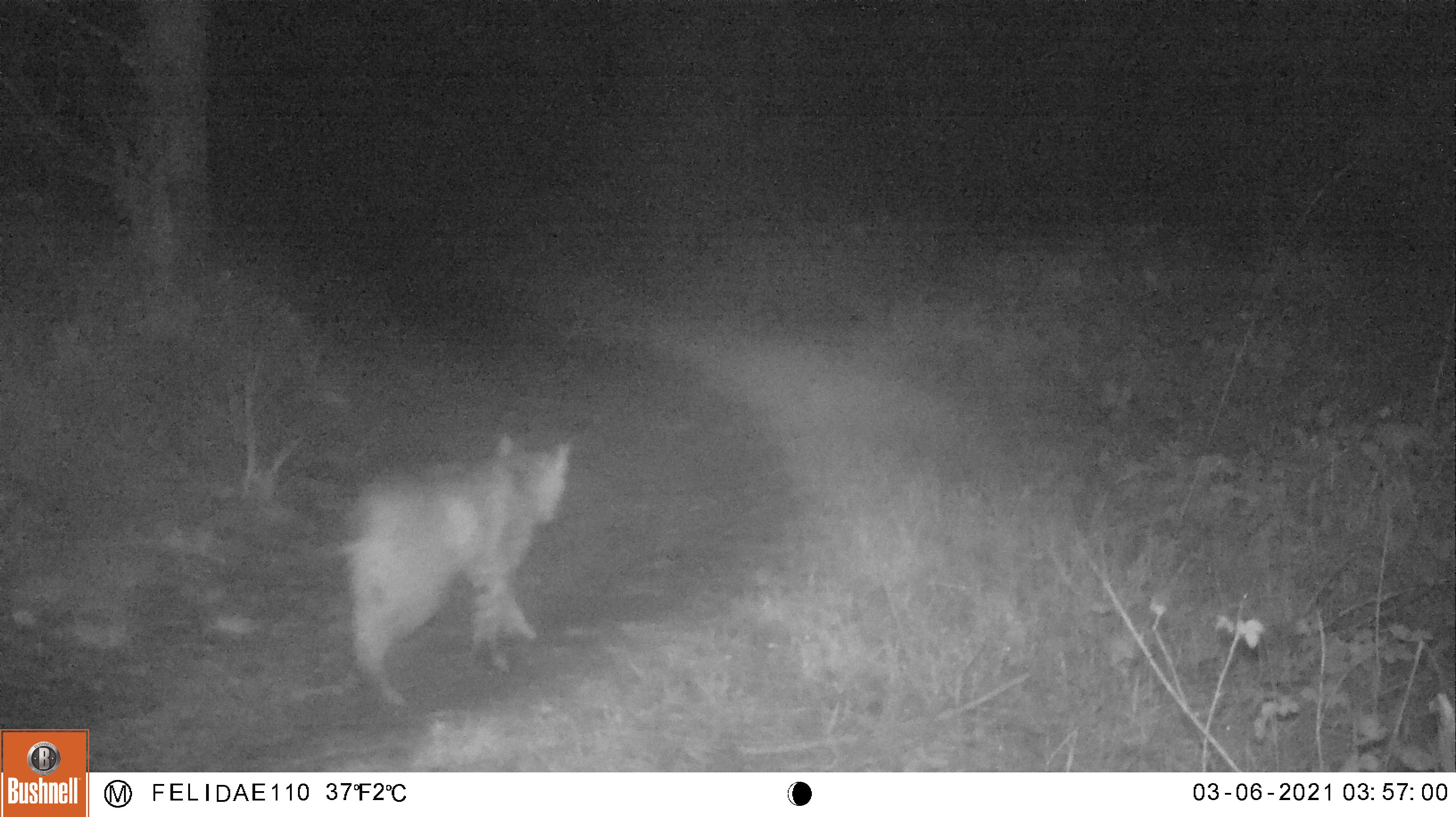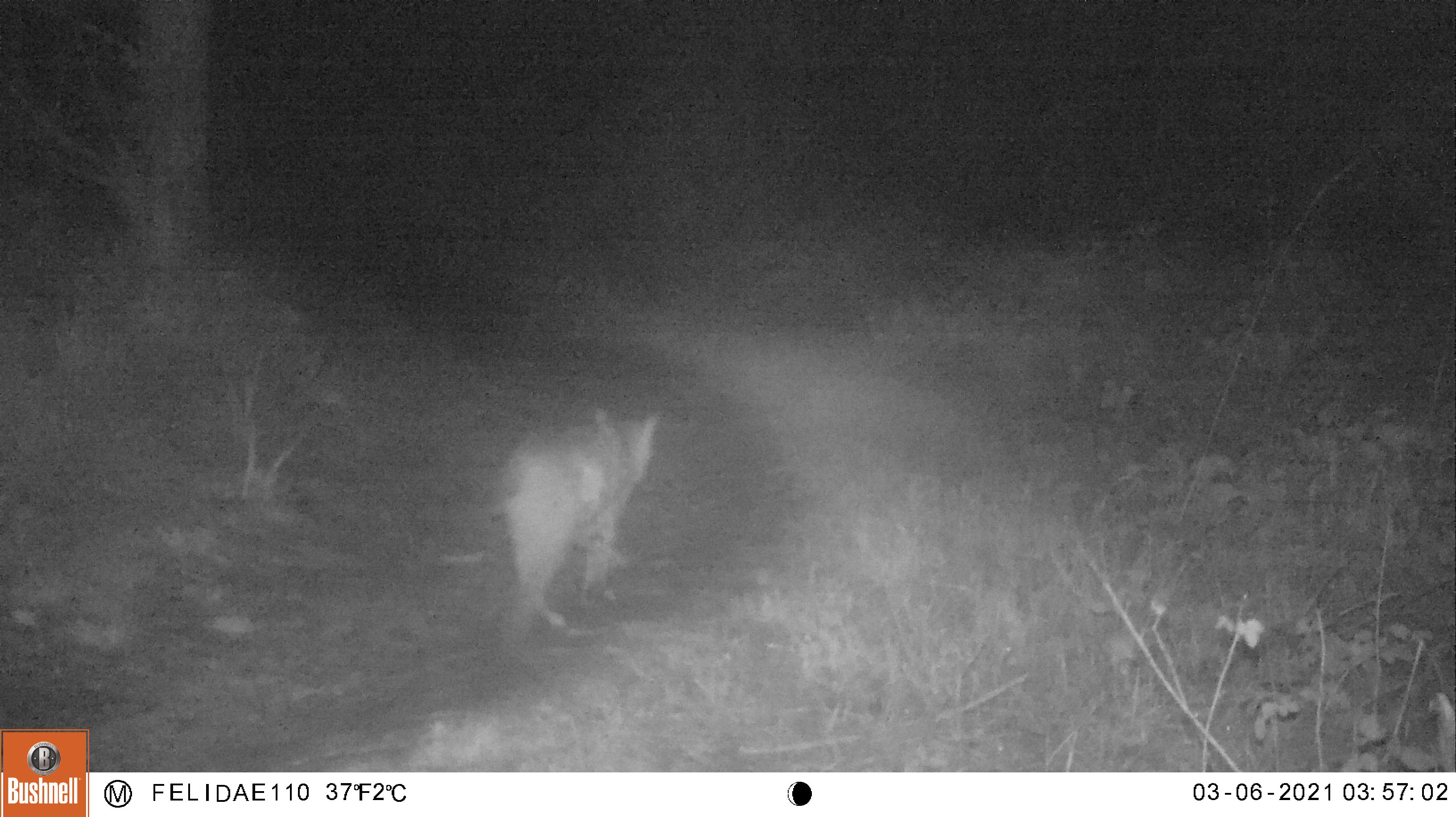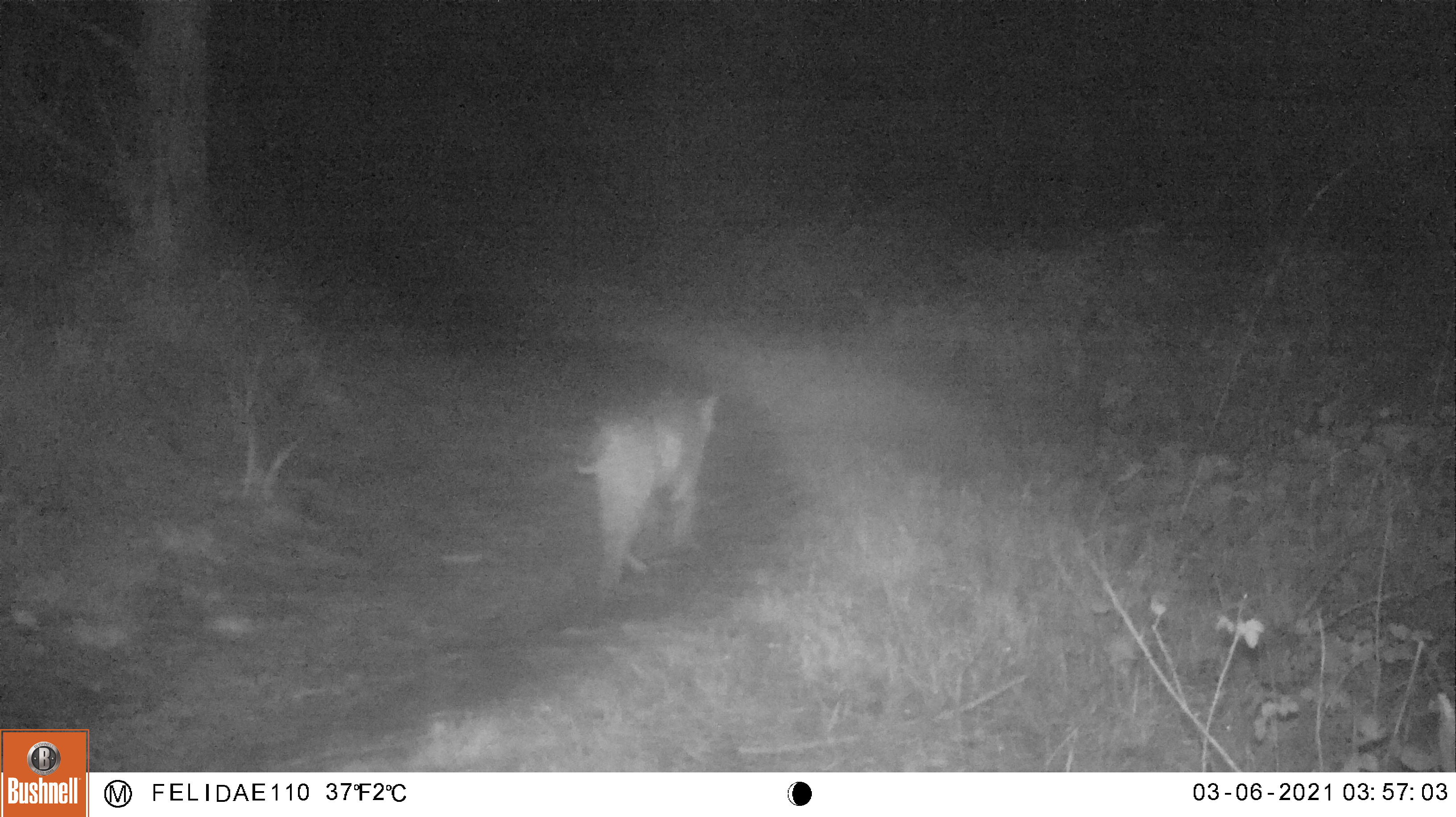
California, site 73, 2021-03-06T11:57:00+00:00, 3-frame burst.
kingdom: Animalia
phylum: Chordata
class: Mammalia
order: Carnivora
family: Felidae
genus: Lynx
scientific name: Lynx rufus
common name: bobcat